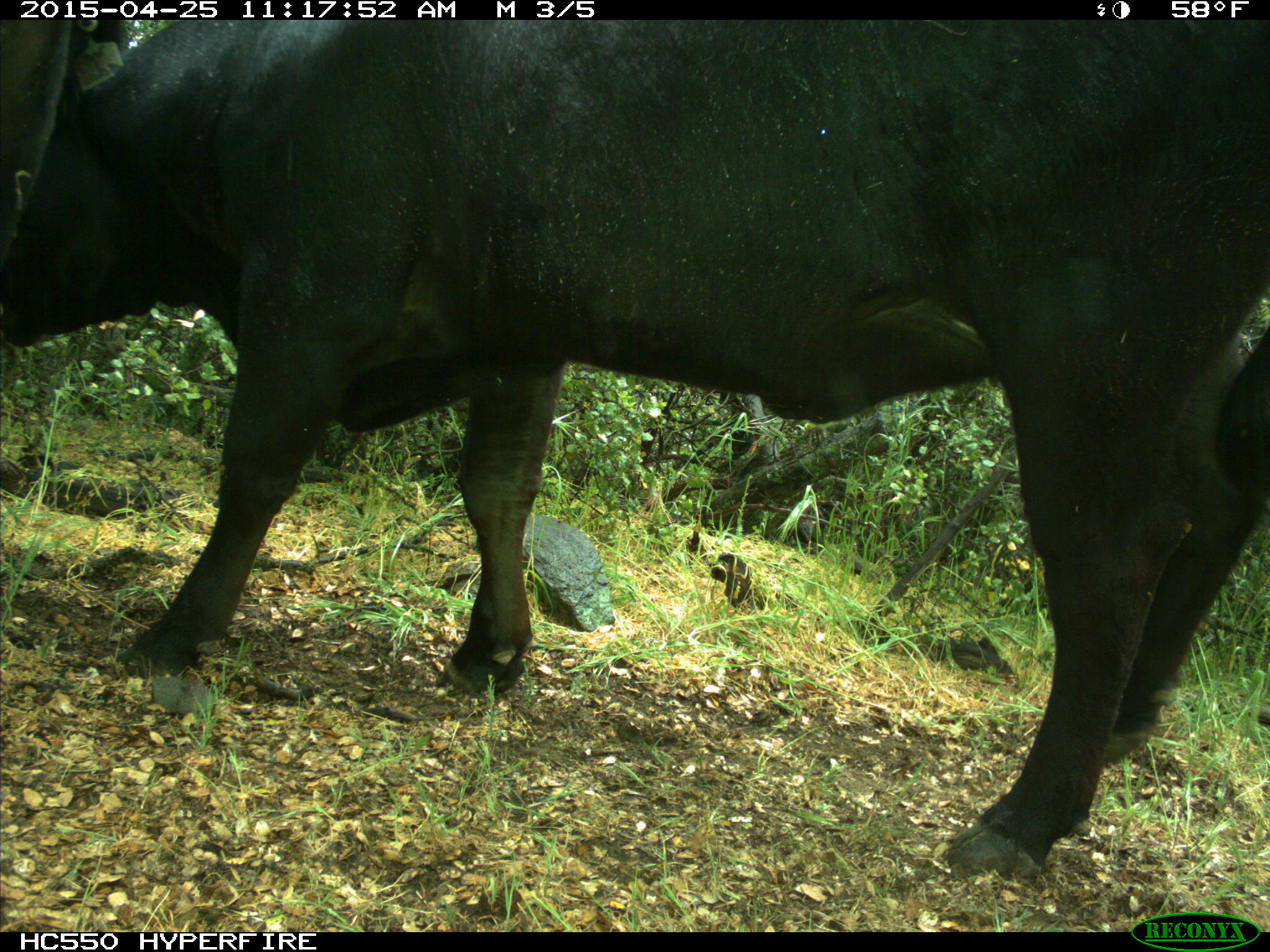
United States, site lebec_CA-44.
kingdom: Animalia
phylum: Chordata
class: Mammalia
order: Artiodactyla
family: Suidae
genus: Sus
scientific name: Sus scrofa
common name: wild boar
Sus scrofa (wild boar).